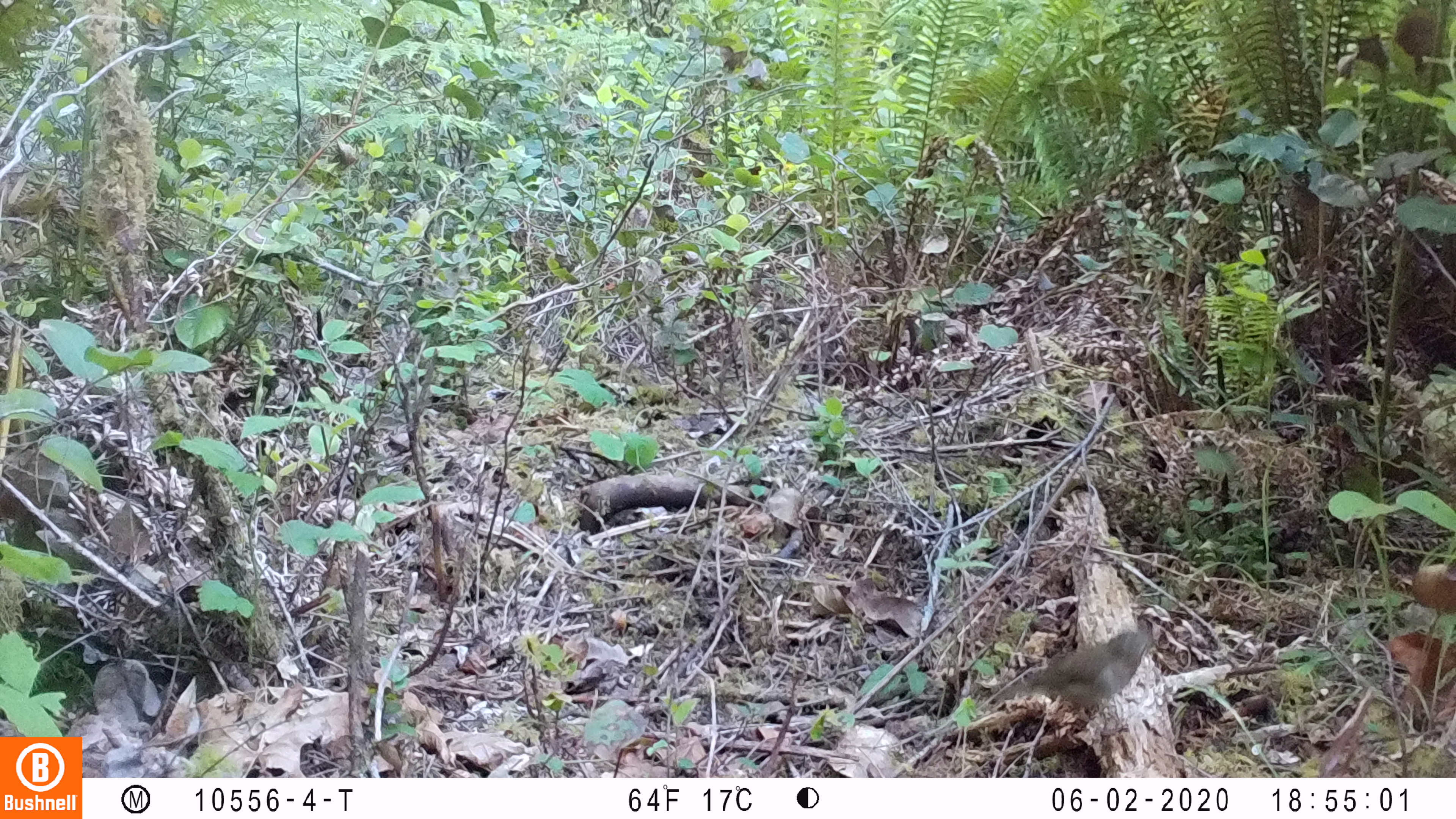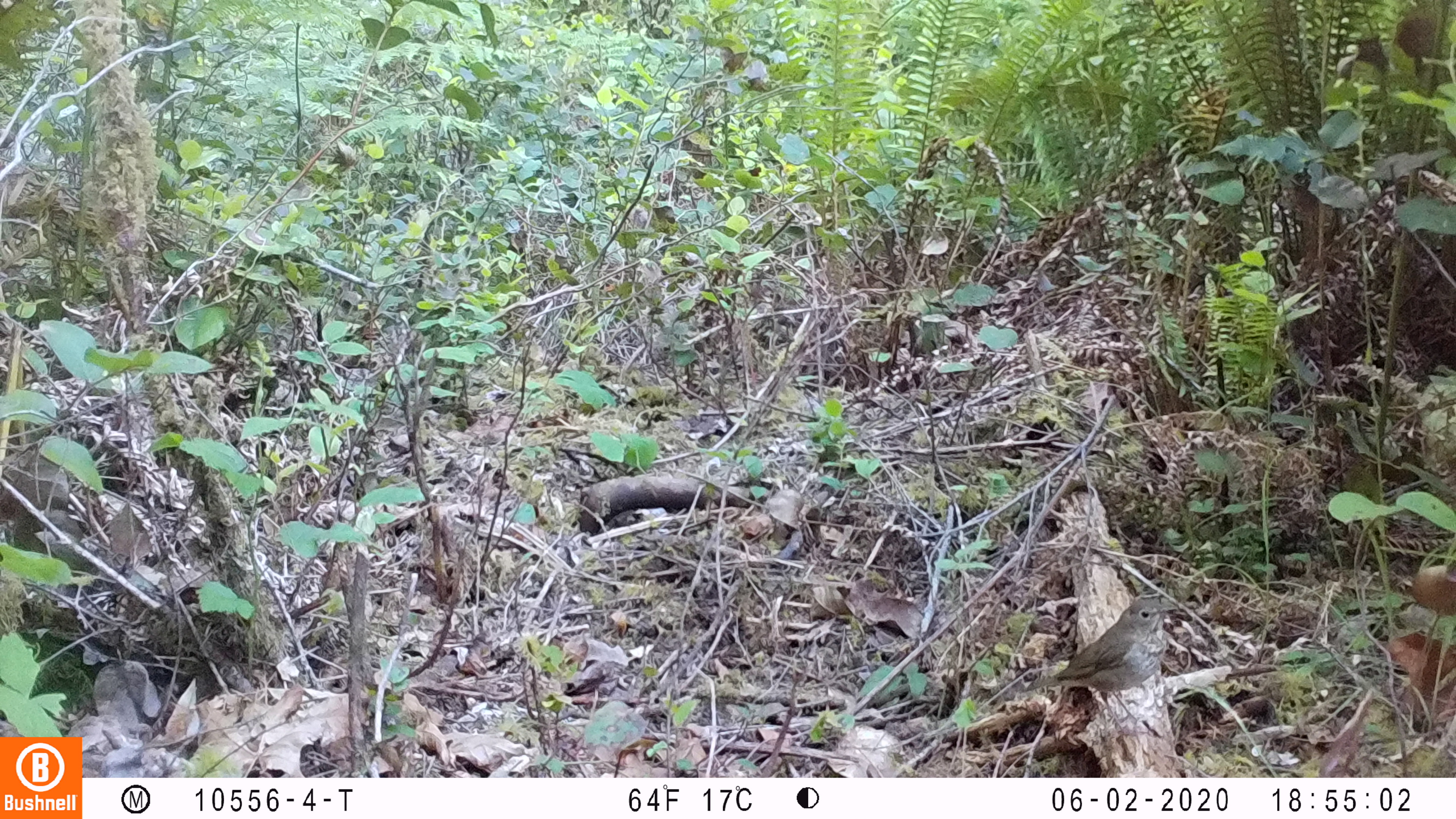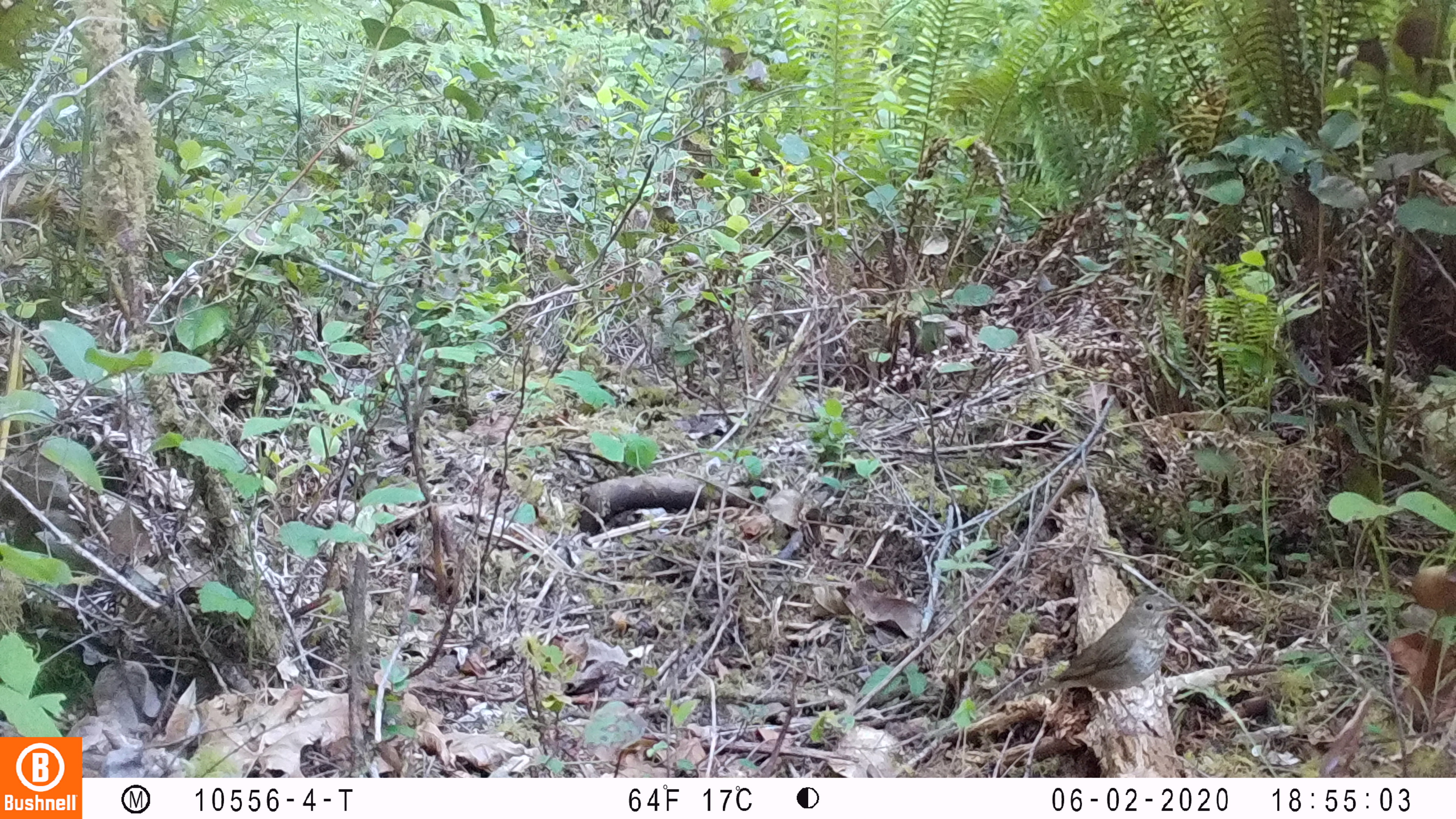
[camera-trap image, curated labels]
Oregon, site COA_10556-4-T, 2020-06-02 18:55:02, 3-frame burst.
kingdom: Animalia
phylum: Chordata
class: Aves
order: Passeriformes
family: Turdidae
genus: Catharus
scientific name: Catharus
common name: brown thrushes and nightingale-thrushes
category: catharus species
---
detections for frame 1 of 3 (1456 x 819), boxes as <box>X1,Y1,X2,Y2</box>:
catharus species: <box>993,628,1155,717</box>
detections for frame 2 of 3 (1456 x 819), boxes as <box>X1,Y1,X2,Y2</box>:
catharus species: <box>1030,592,1176,707</box>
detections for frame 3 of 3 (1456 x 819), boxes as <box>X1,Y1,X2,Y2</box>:
catharus species: <box>1024,593,1179,703</box>